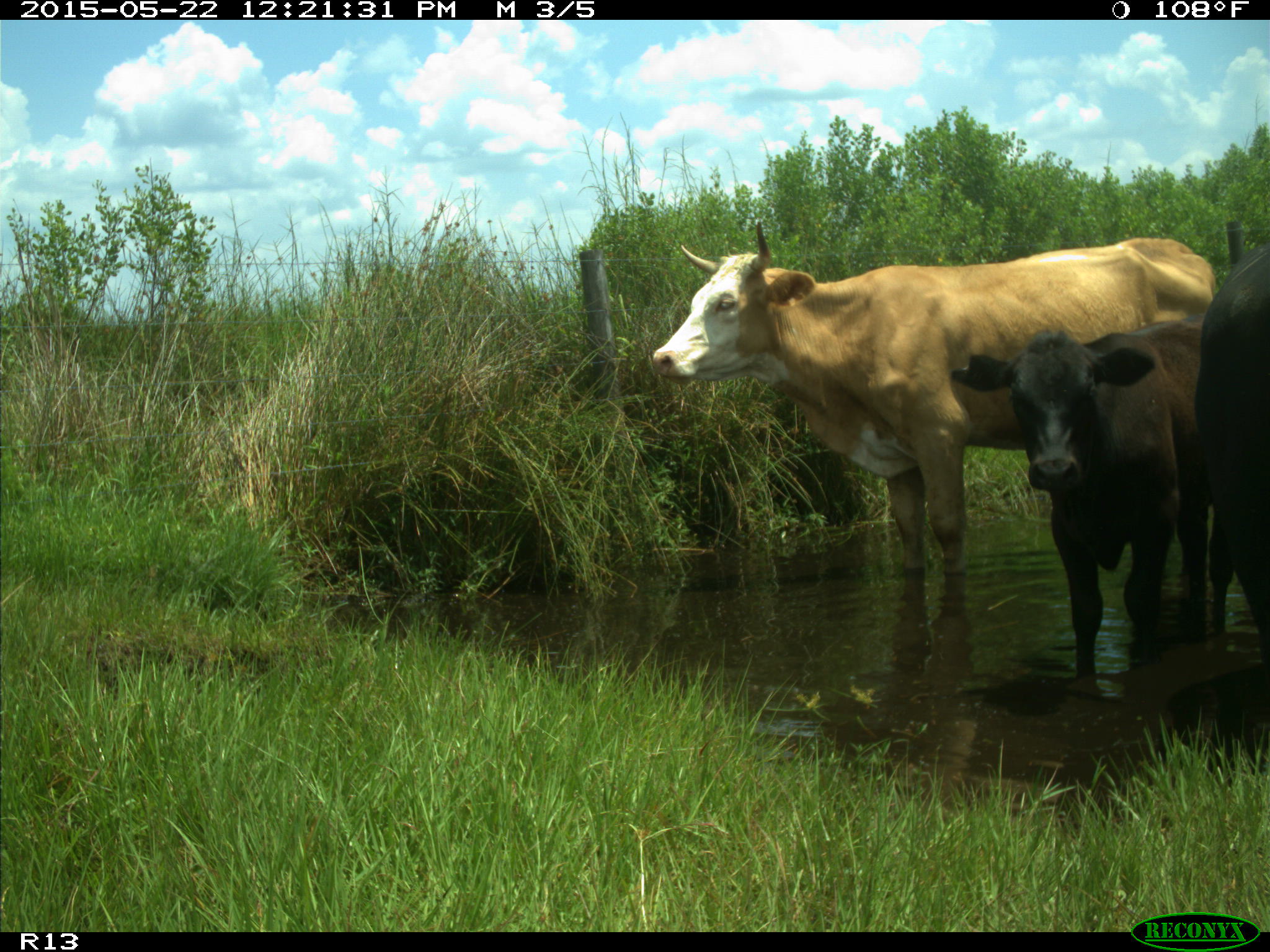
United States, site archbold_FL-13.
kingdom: Animalia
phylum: Chordata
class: Mammalia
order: Artiodactyla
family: Bovidae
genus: Bos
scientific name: Bos taurus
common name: domestic cow